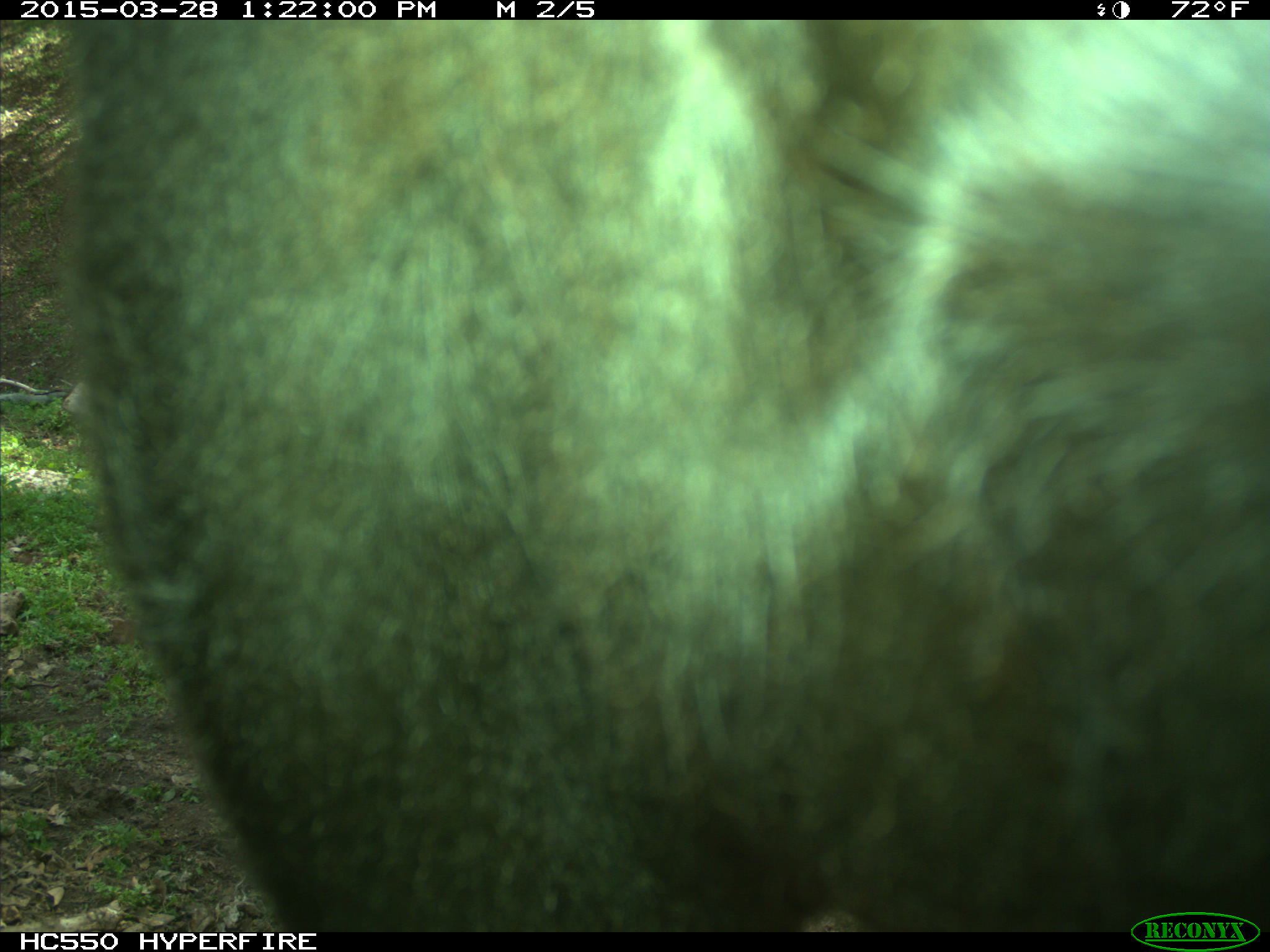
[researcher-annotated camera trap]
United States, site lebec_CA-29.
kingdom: Animalia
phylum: Chordata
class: Mammalia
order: Artiodactyla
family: Bovidae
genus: Bos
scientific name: Bos taurus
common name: domestic cow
Bos taurus (domestic cow).